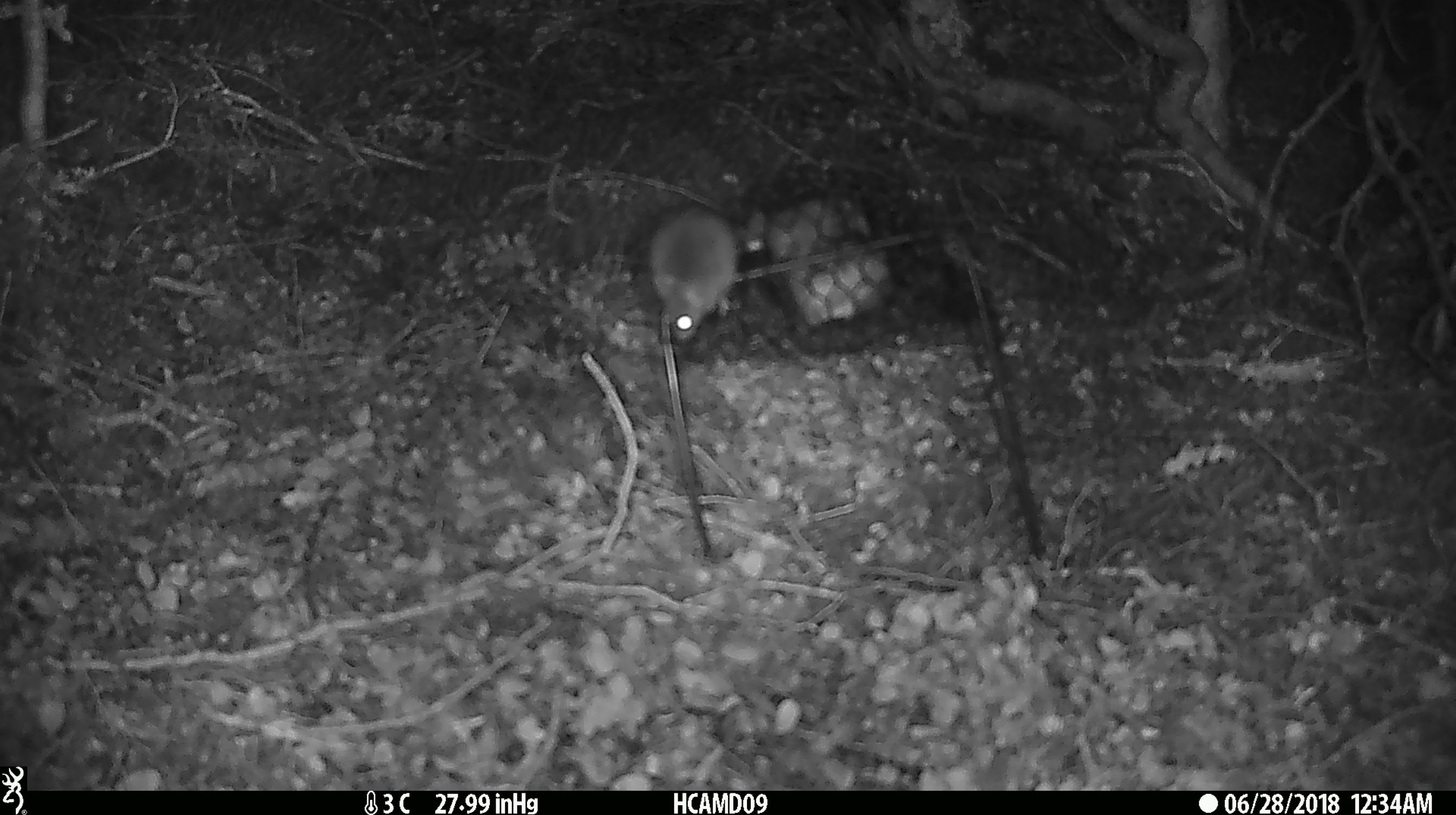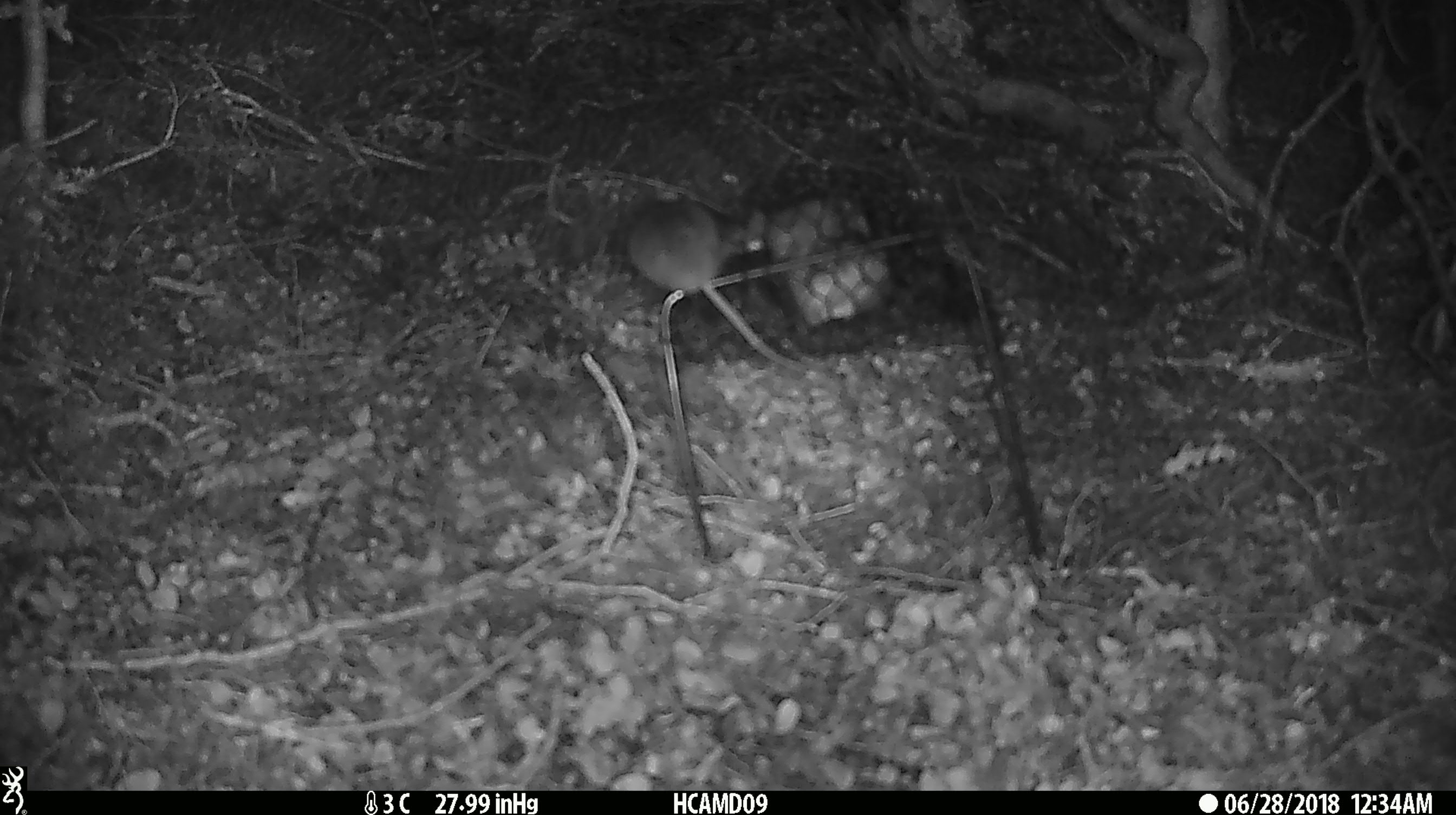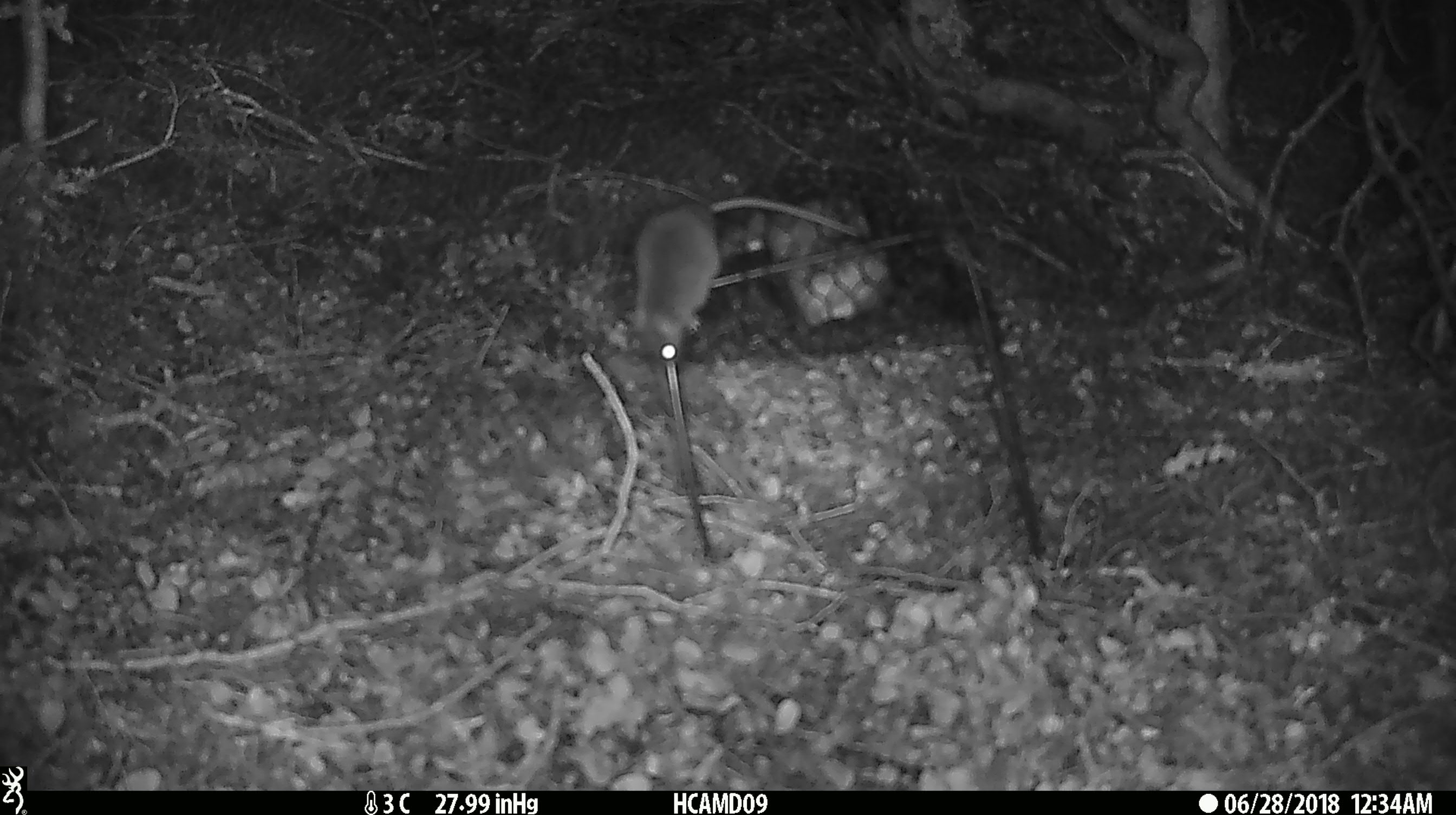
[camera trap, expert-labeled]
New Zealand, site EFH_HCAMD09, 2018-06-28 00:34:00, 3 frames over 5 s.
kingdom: Animalia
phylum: Chordata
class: Mammalia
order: Rodentia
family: Muridae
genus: Mus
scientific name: Mus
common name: mouse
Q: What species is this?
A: Mouse (Mus).